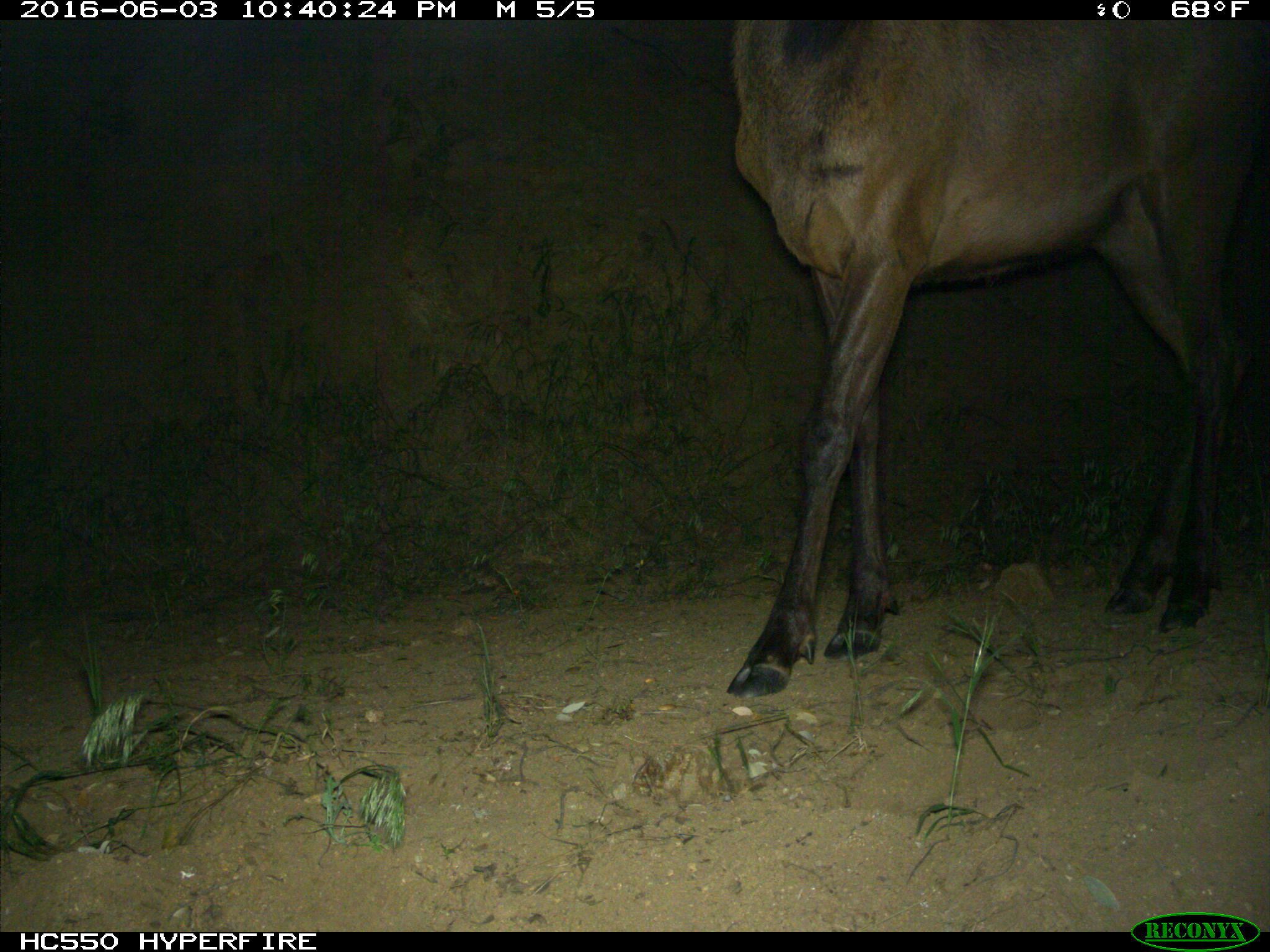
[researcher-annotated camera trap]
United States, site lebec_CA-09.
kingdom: Animalia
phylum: Chordata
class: Mammalia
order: Artiodactyla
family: Cervidae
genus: Cervus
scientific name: Cervus canadensis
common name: elk